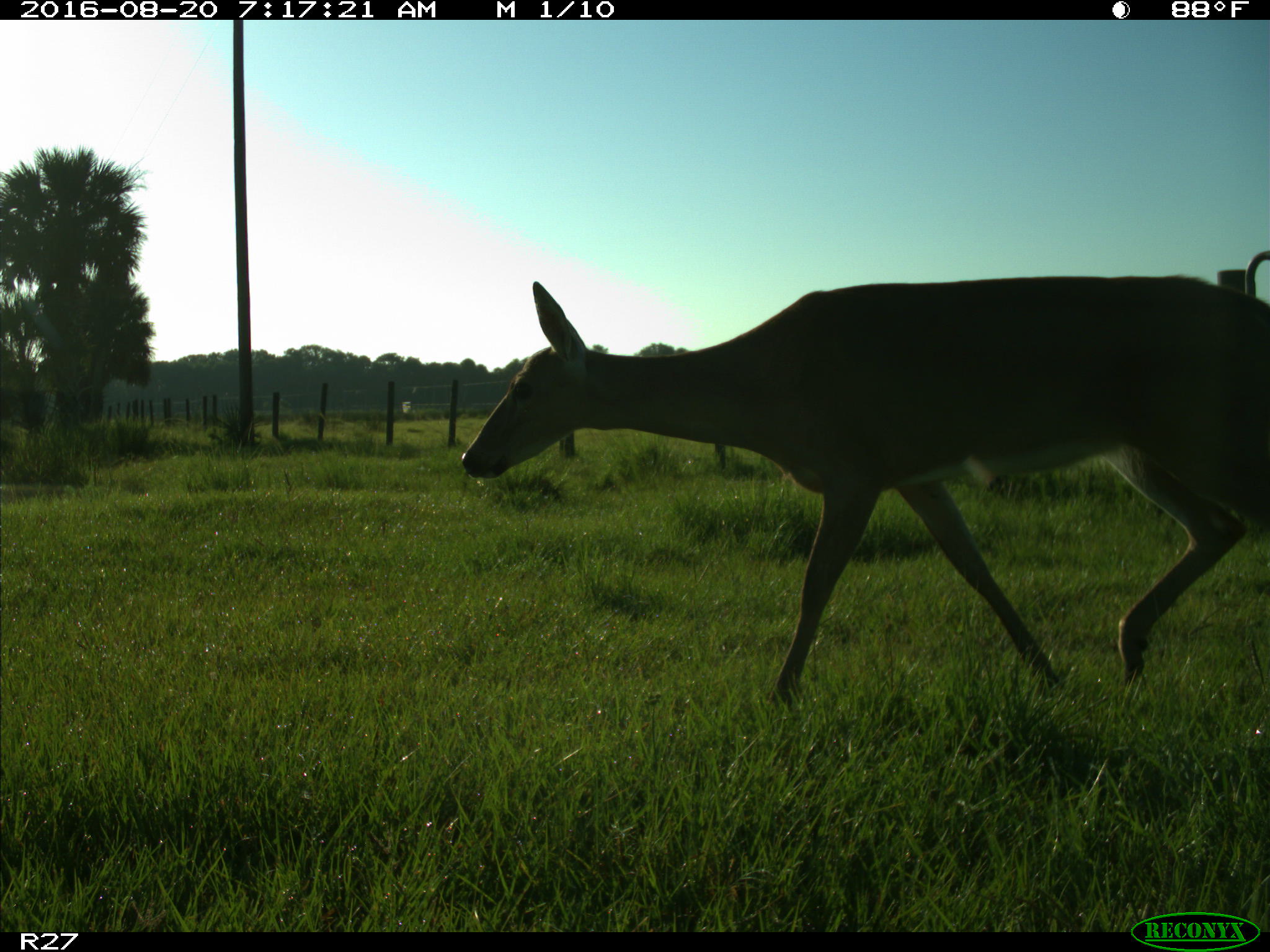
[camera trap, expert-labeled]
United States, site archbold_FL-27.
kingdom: Animalia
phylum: Chordata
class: Mammalia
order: Artiodactyla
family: Cervidae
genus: Odocoileus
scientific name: Odocoileus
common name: deer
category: unidentified deer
Unidentified deer (deer) (Odocoileus).